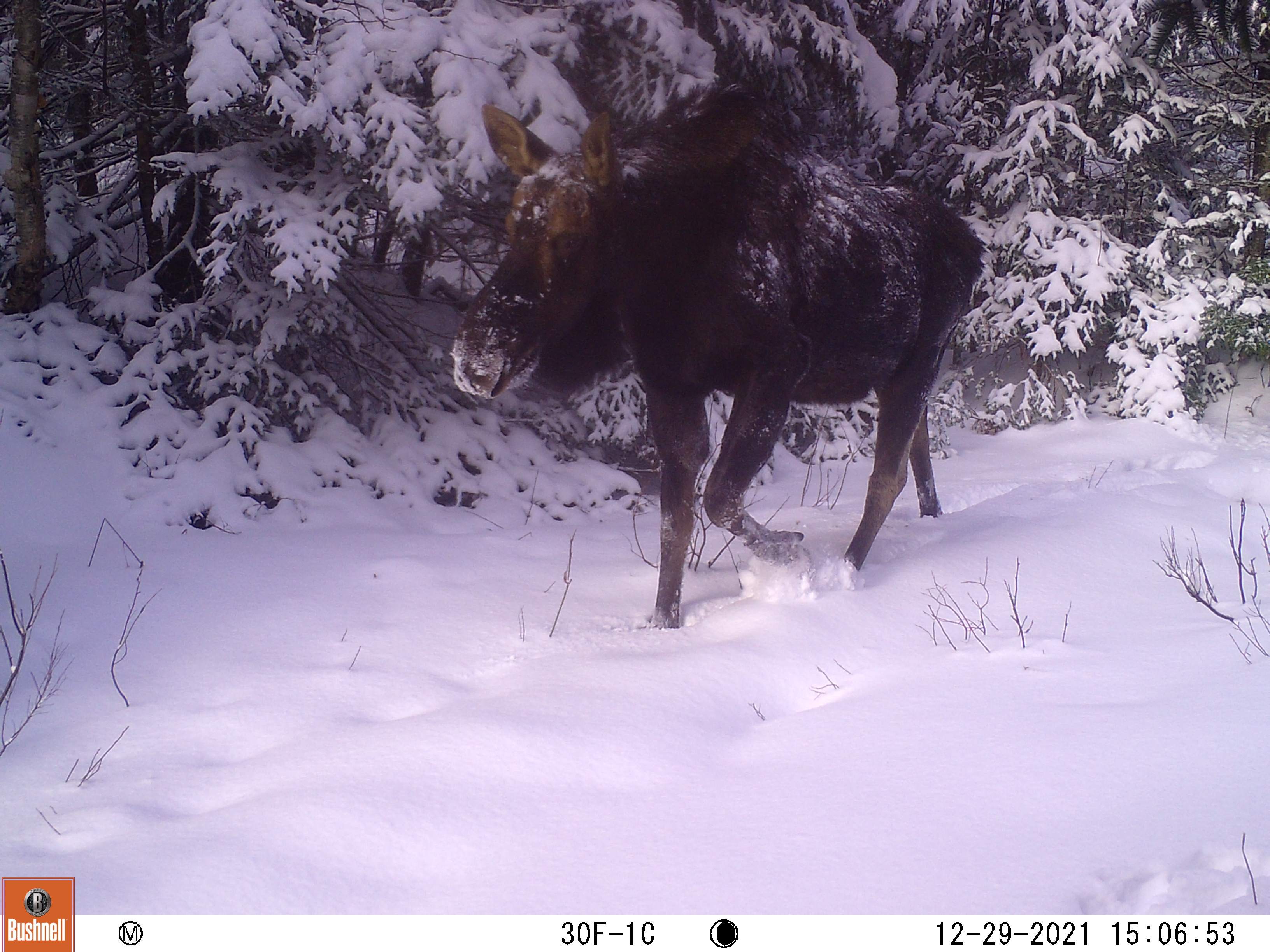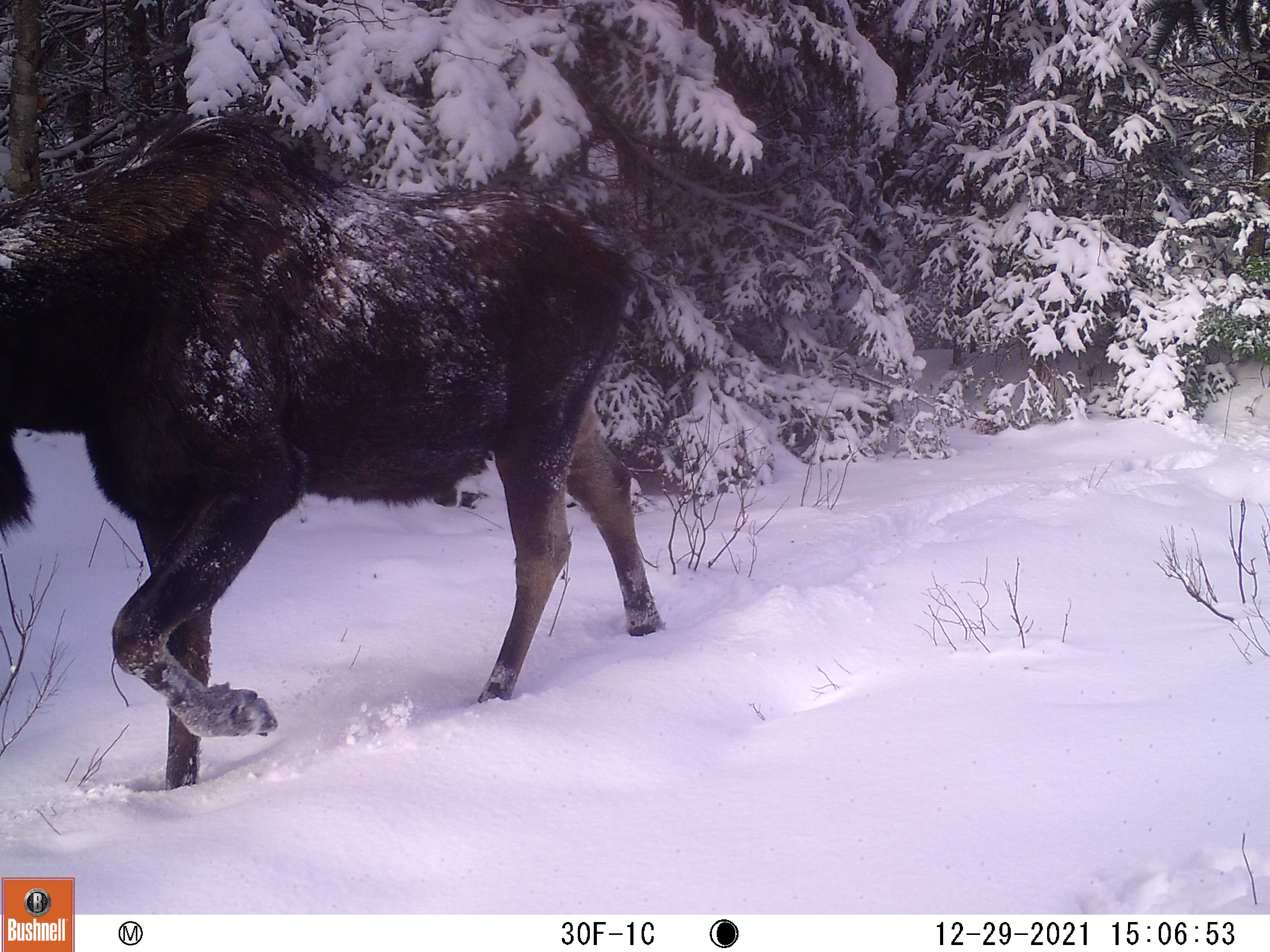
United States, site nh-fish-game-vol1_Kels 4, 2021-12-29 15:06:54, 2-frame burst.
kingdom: Animalia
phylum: Chordata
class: Mammalia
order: Artiodactyla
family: Cervidae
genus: Alces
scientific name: Alces alces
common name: moose